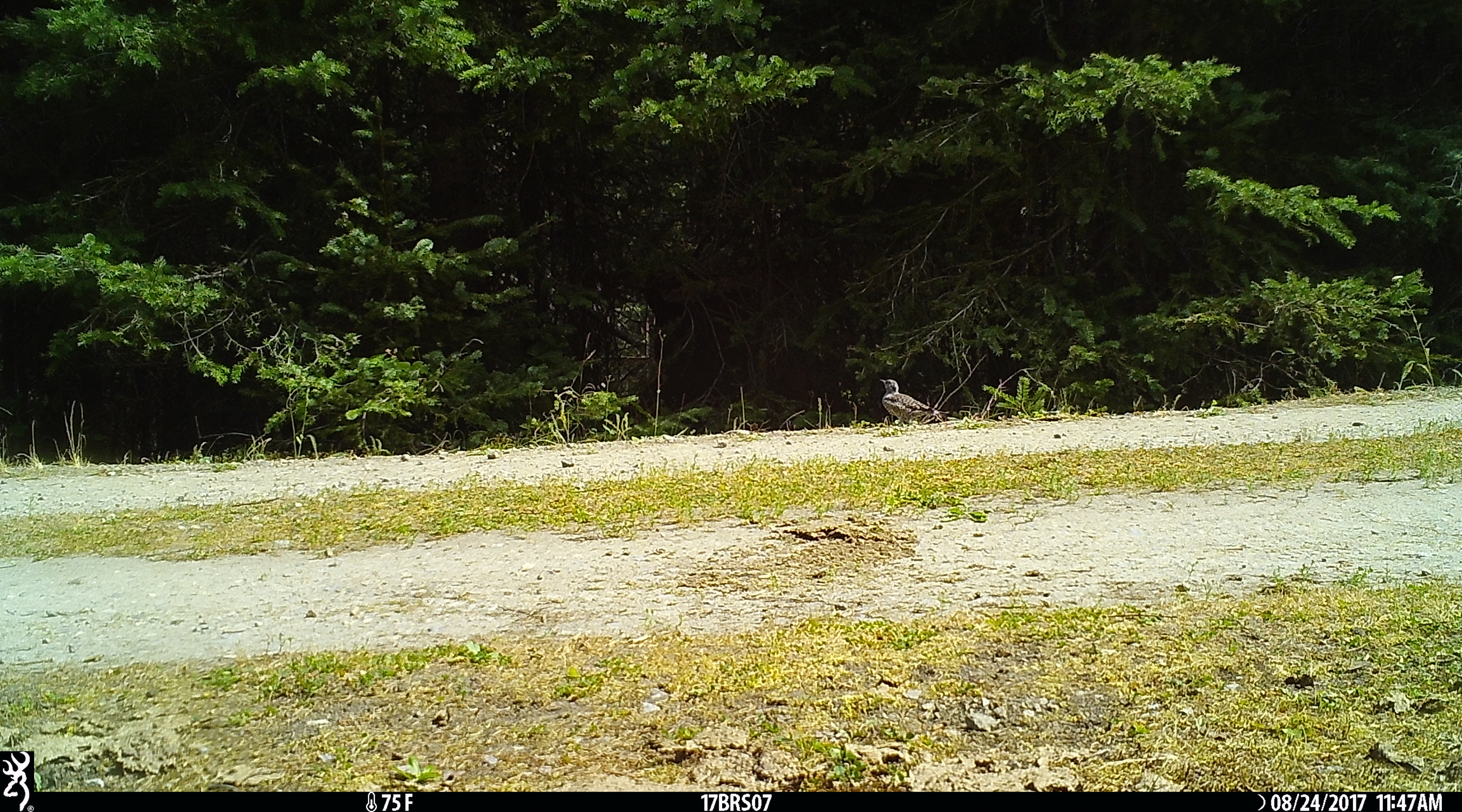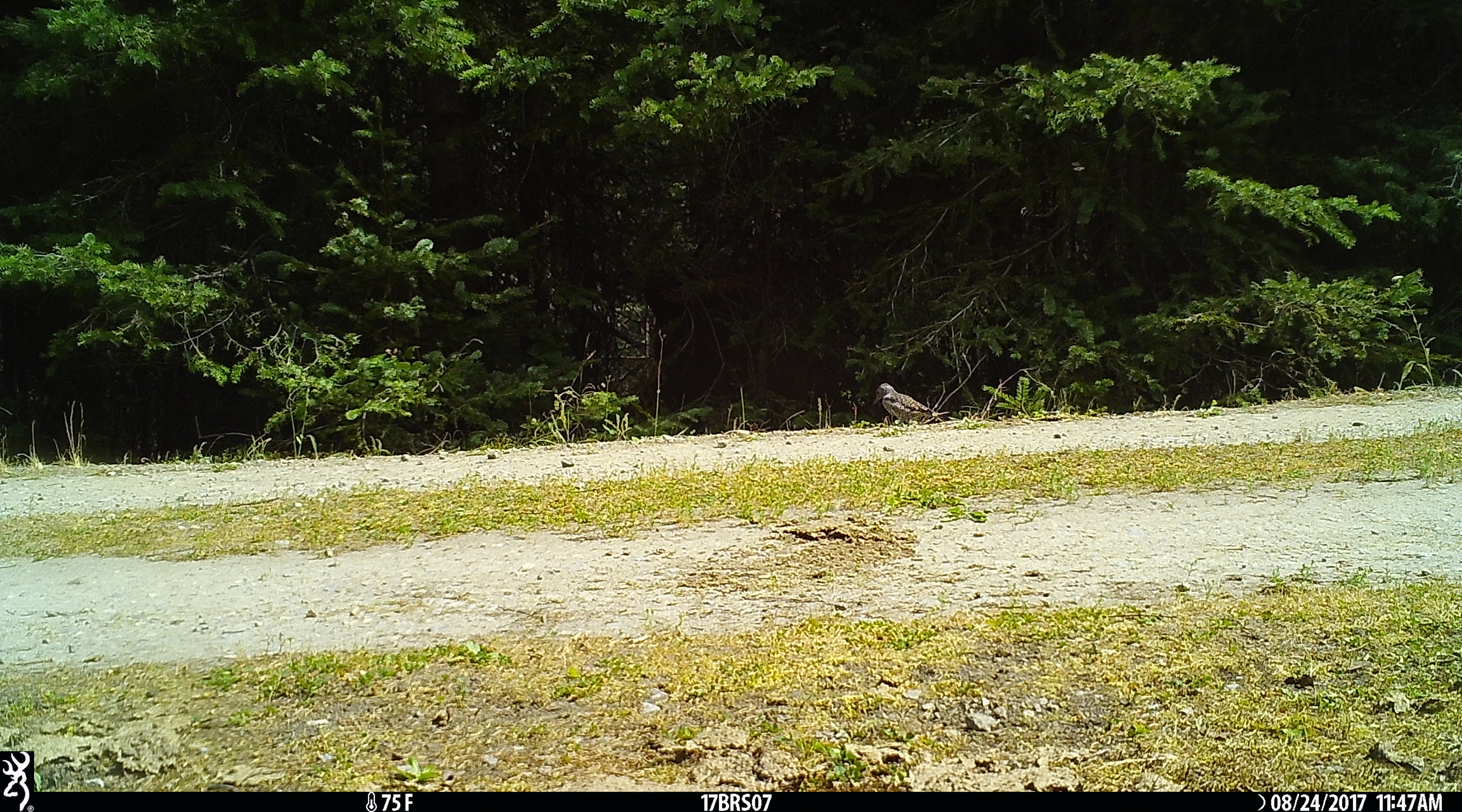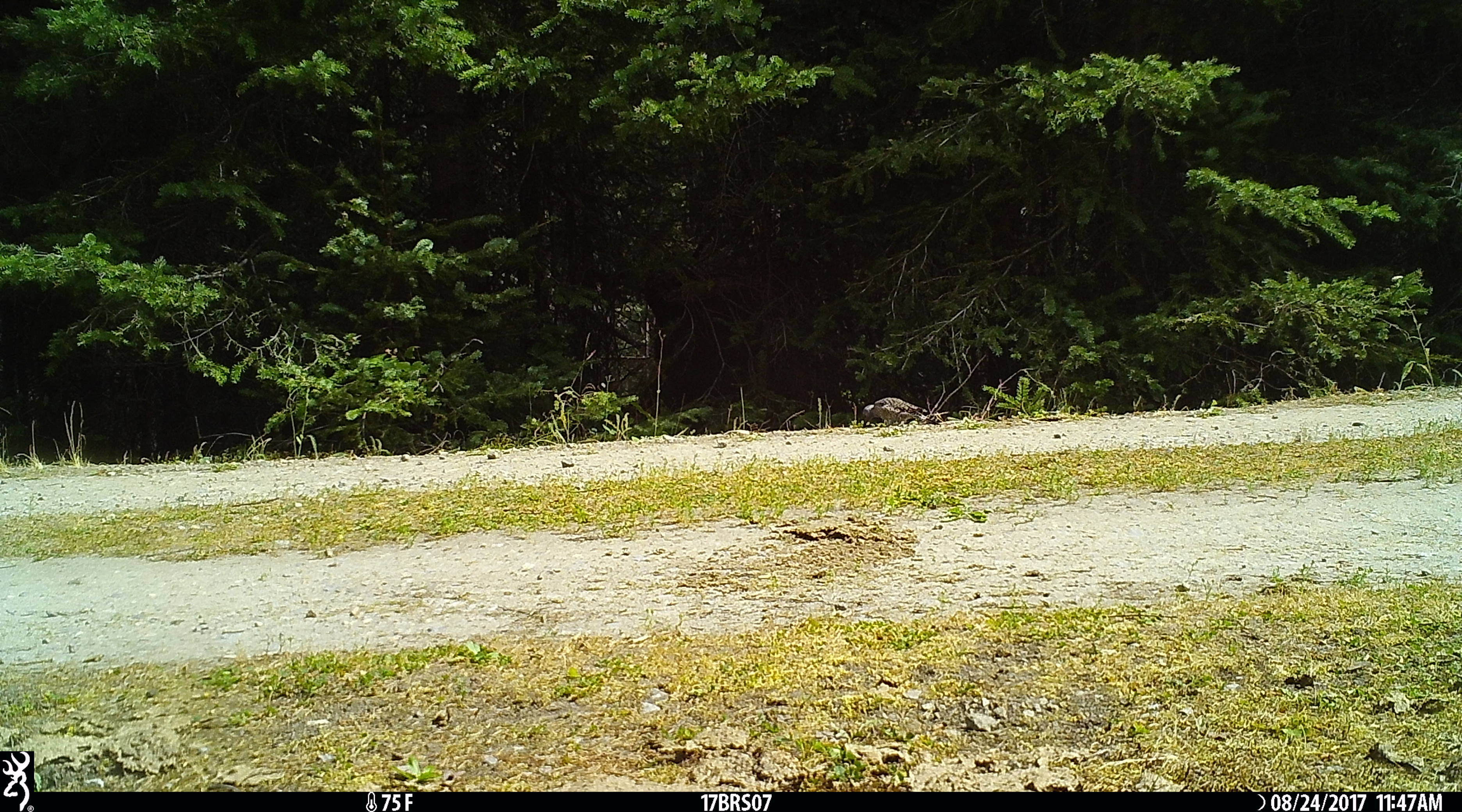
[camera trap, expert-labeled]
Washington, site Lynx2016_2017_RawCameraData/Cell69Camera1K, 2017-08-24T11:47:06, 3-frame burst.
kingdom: Animalia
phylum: Chordata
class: Aves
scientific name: Aves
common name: birds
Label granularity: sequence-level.